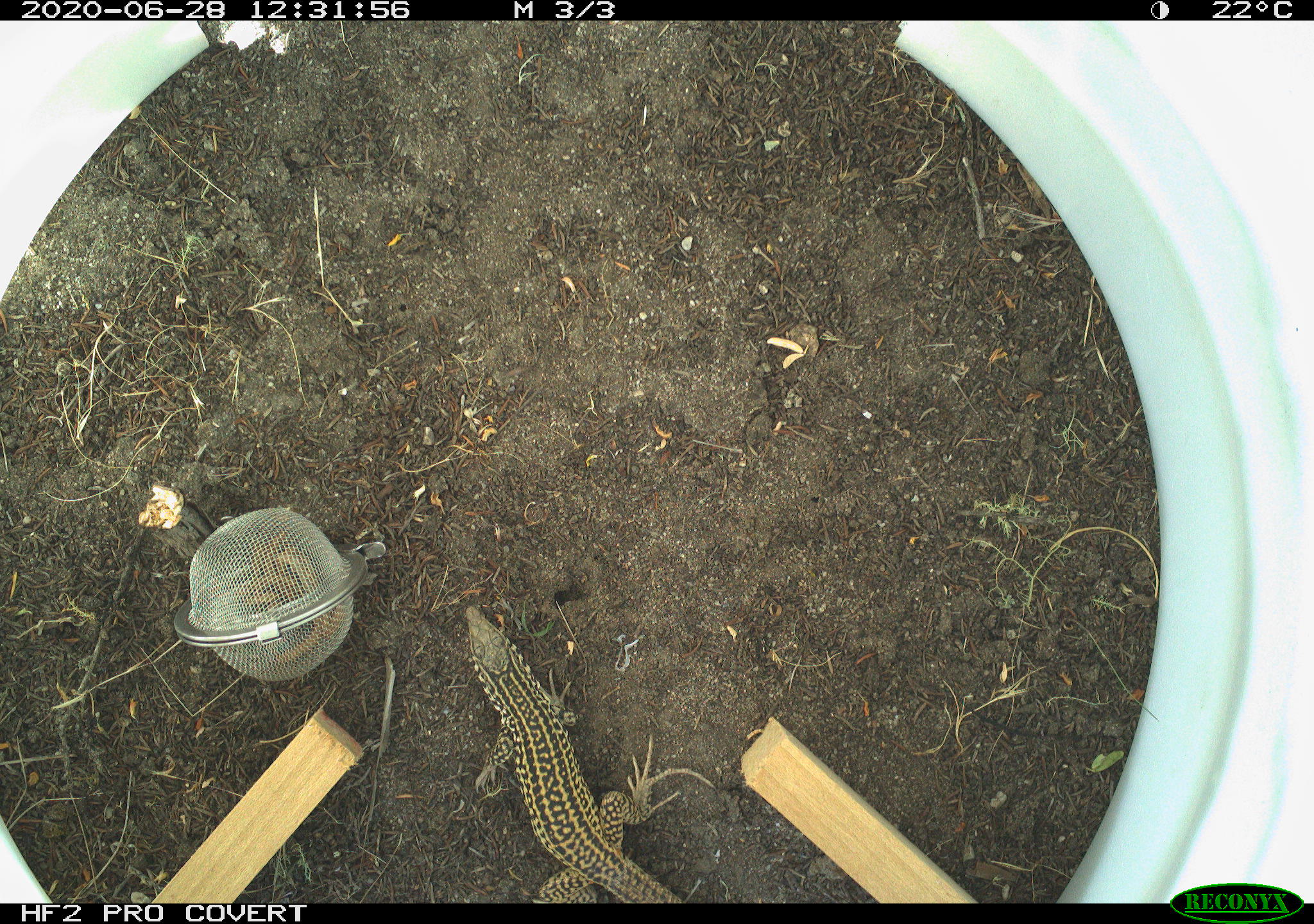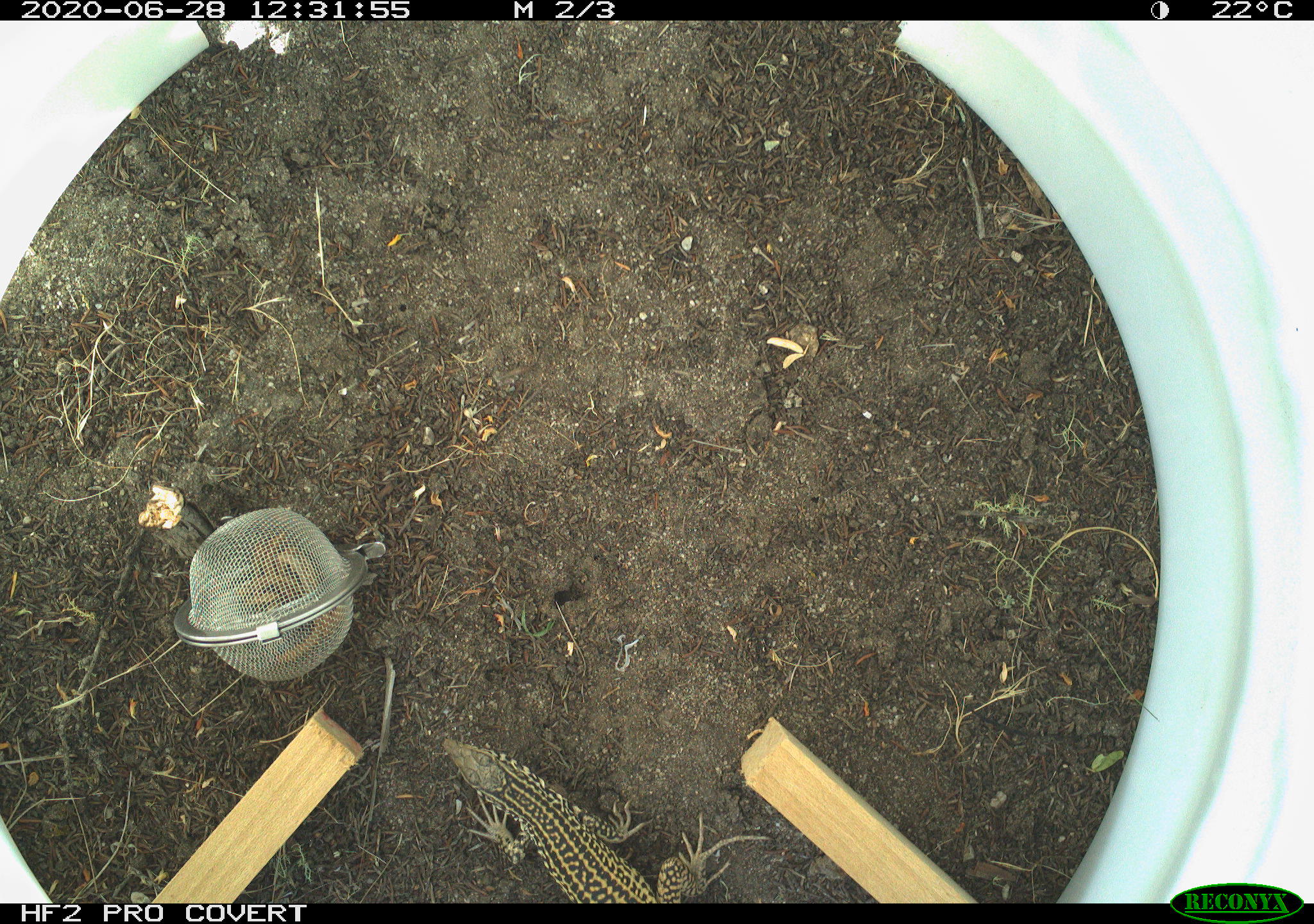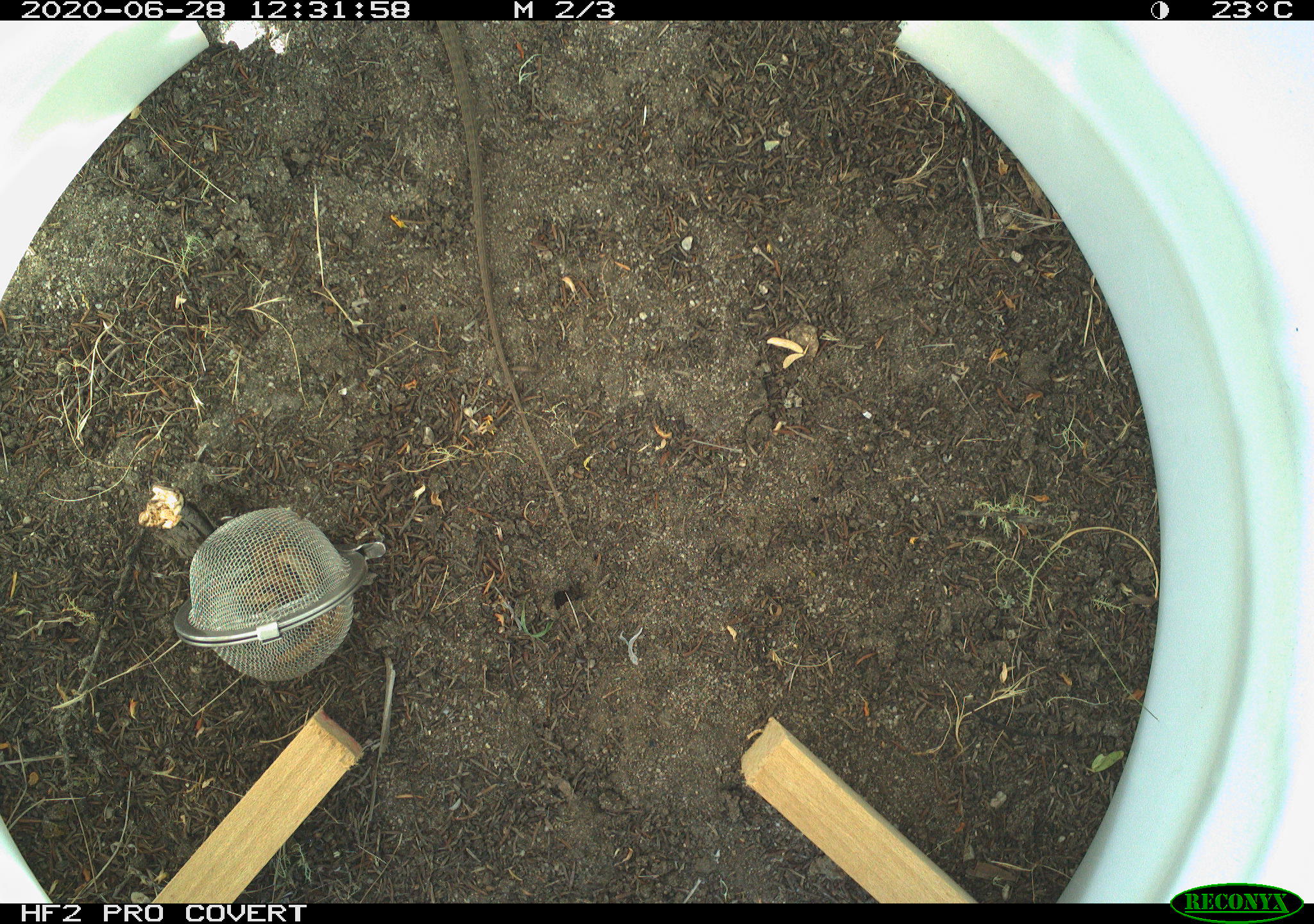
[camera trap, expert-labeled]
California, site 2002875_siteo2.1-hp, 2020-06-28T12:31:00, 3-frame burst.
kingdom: Animalia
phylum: Chordata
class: Reptilia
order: Squamata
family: Teiidae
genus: Aspidoscelis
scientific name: Aspidoscelis tigris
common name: western whiptail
Western whiptail (Aspidoscelis tigris).